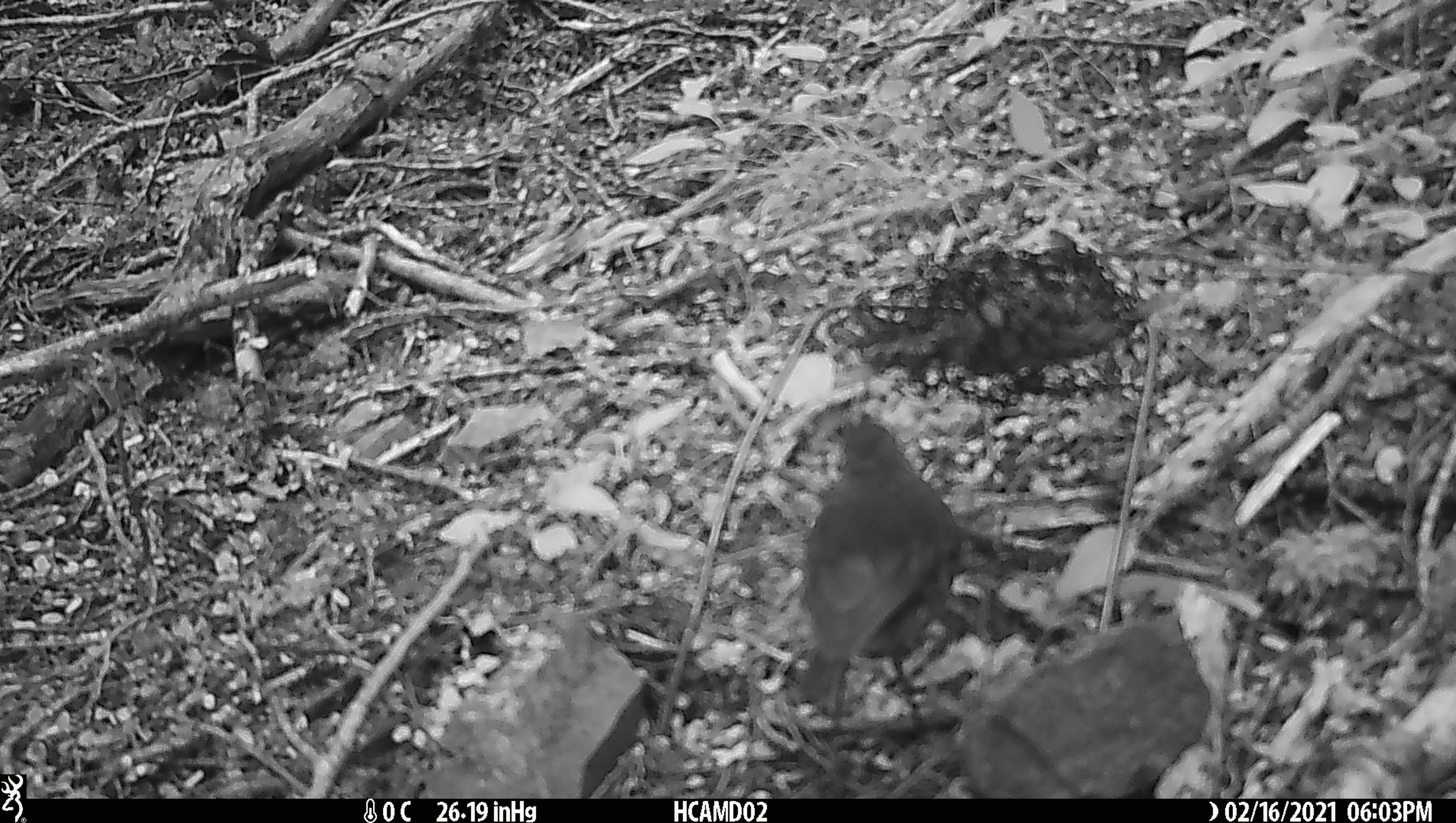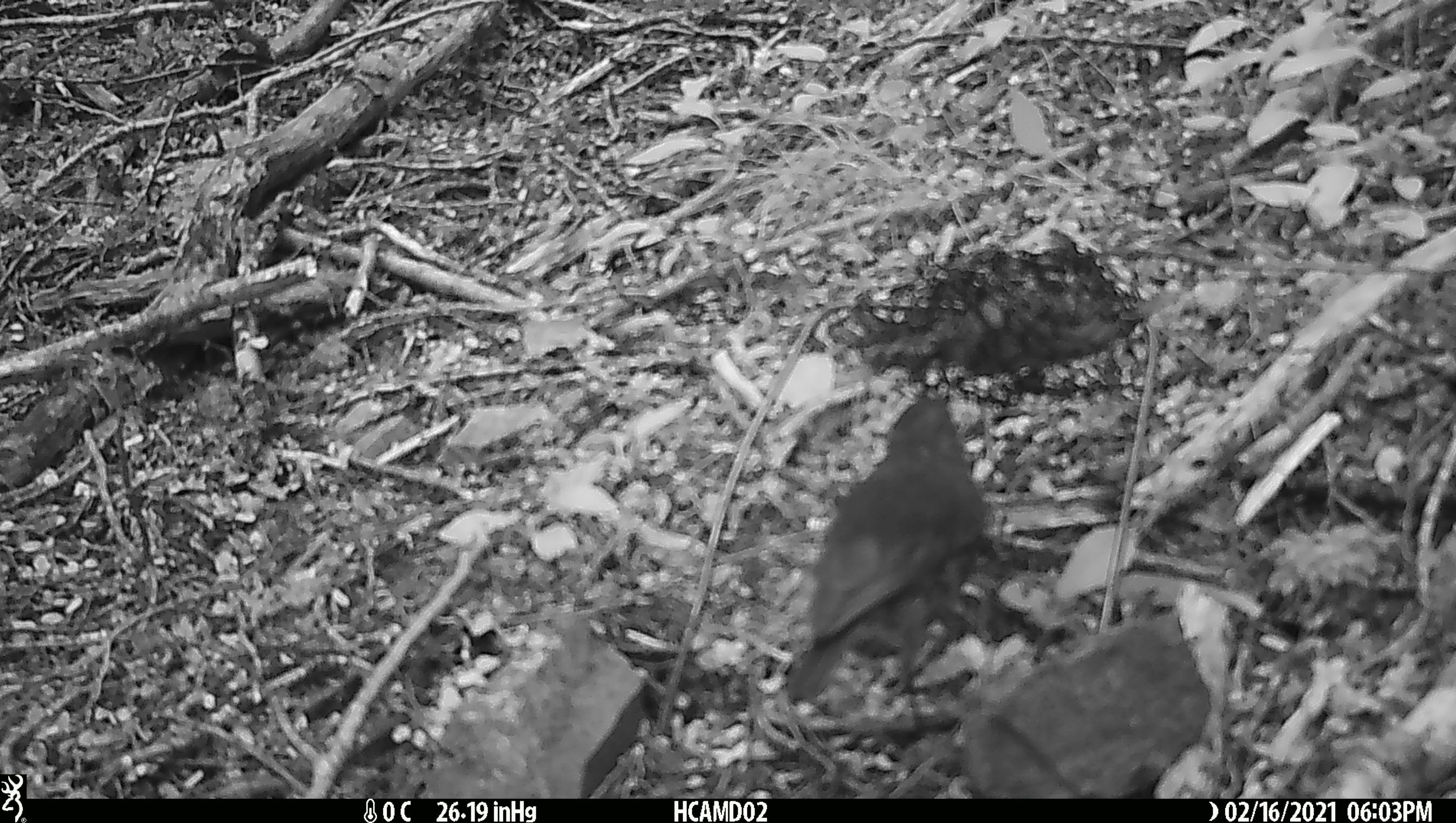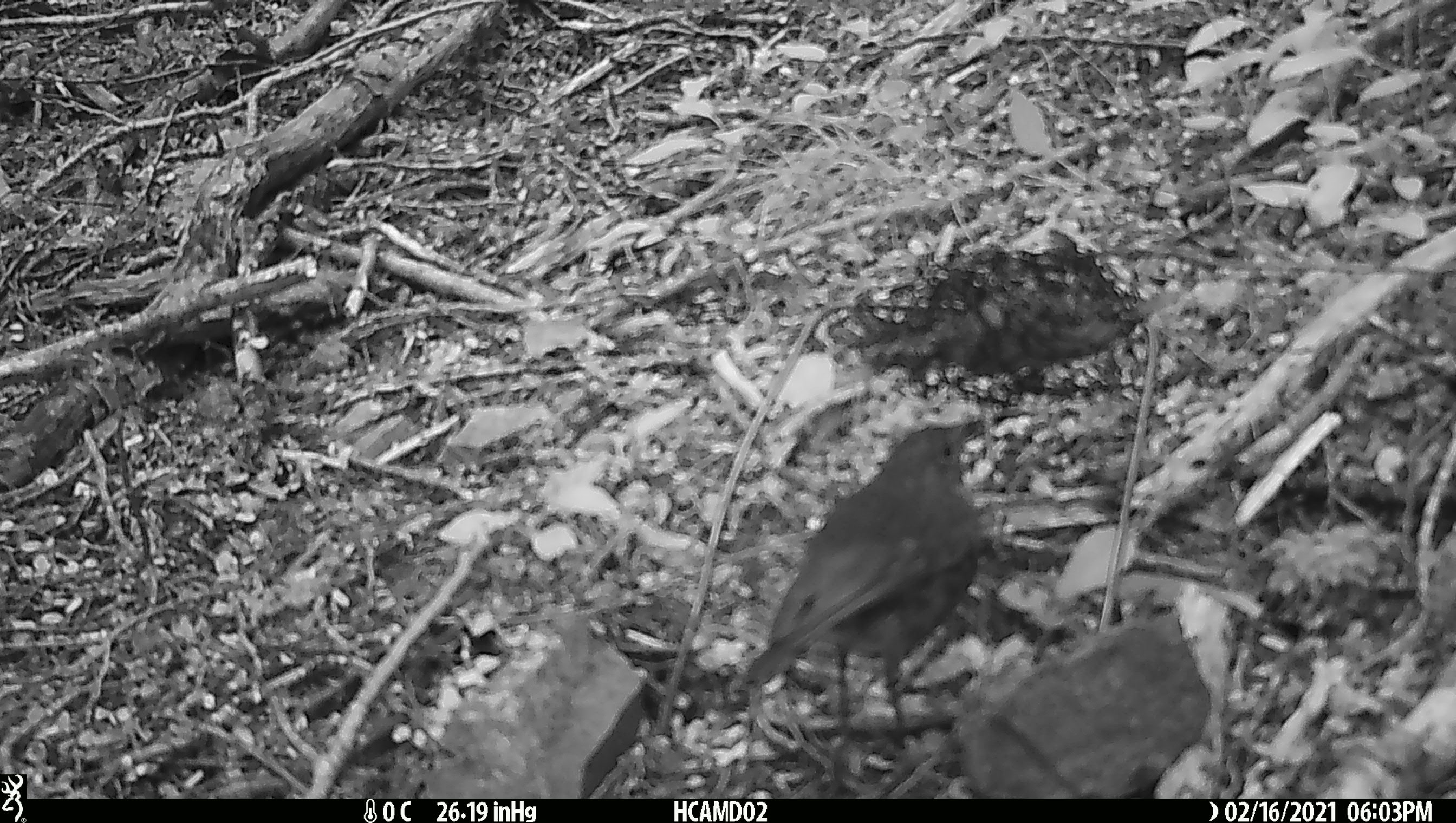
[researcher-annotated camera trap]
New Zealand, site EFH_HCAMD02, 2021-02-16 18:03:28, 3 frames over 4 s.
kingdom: Animalia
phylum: Chordata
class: Aves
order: Passeriformes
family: Petroicidae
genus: Petroica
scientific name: Petroica australis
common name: new zealand robin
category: robin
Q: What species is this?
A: Robin (new zealand robin) (Petroica australis).